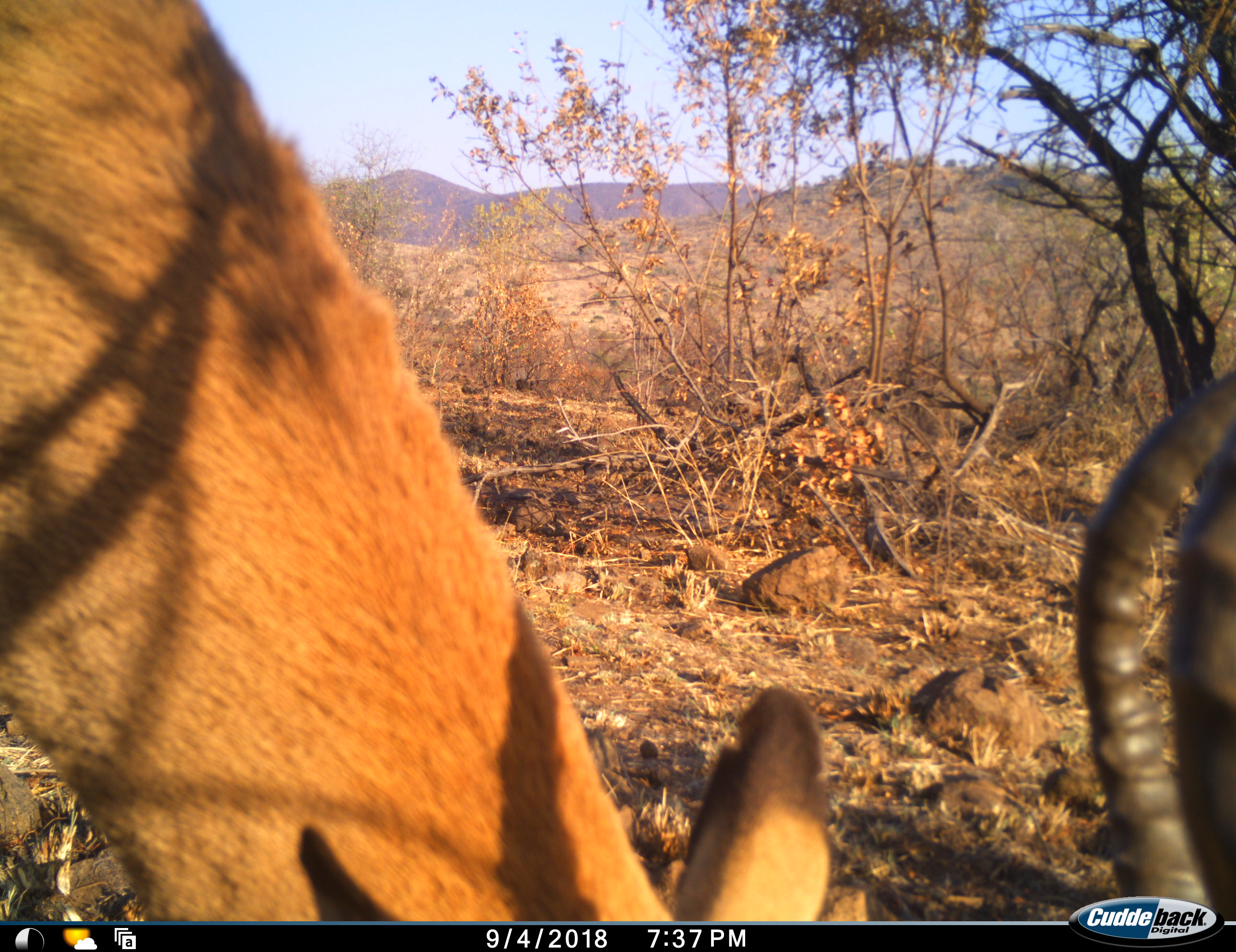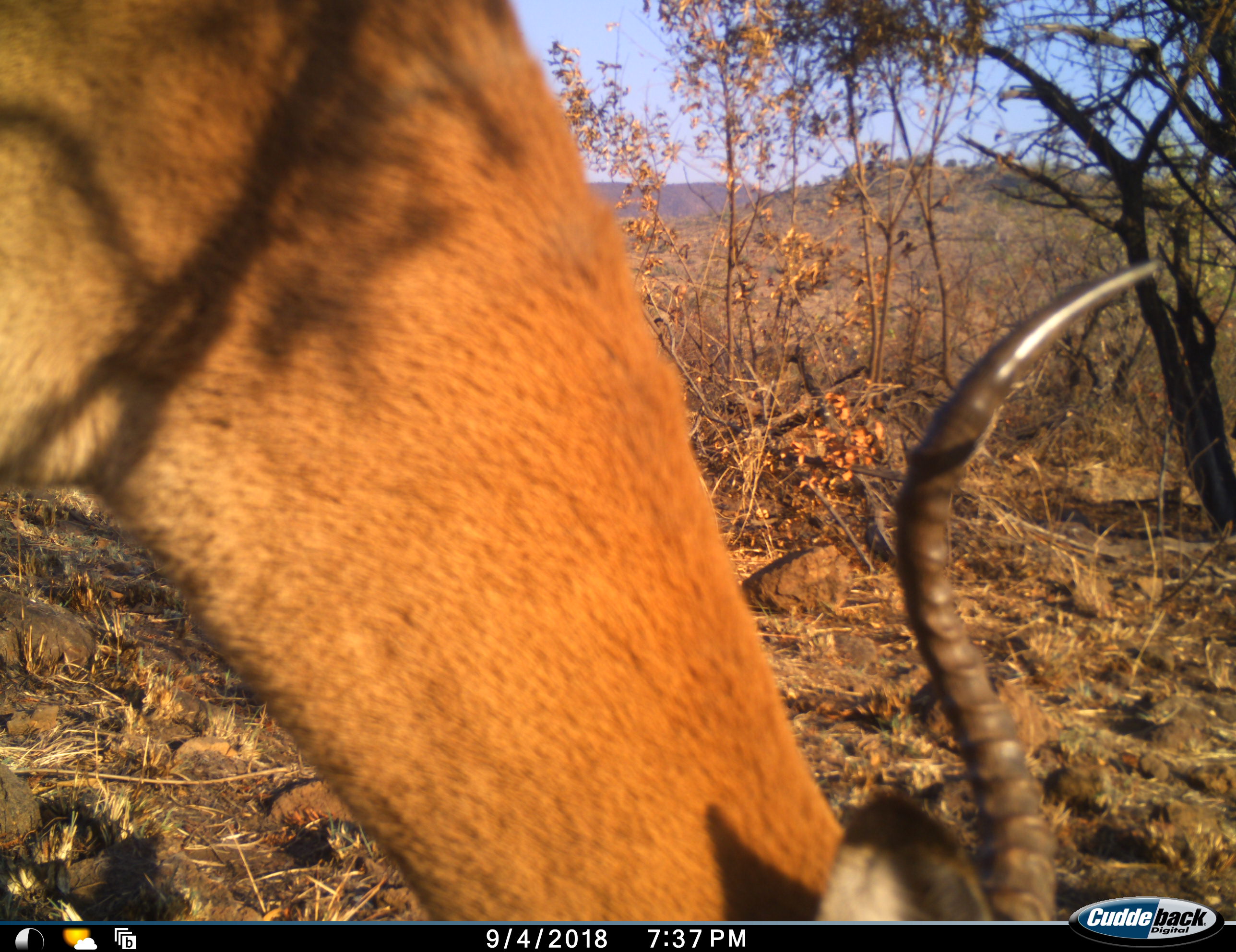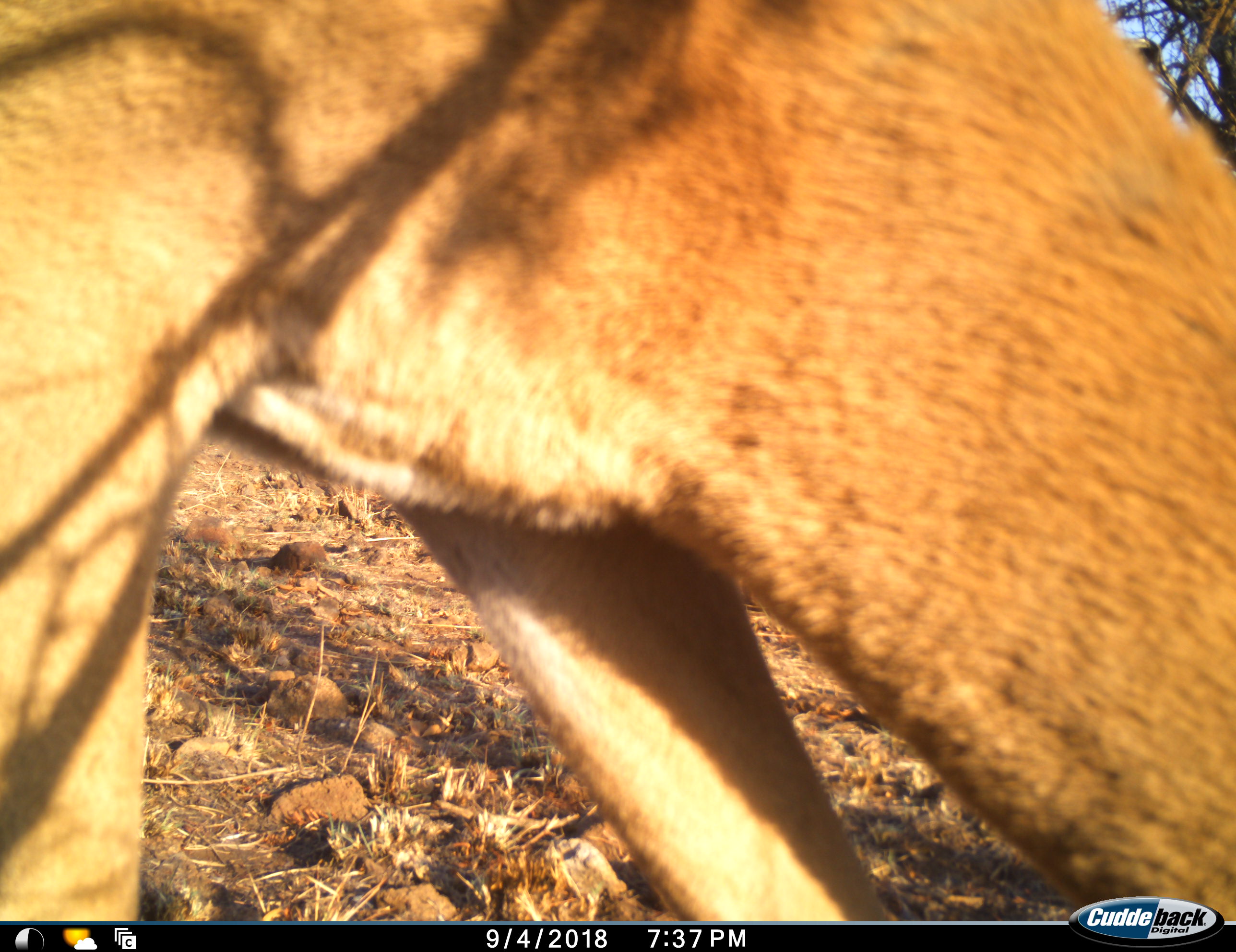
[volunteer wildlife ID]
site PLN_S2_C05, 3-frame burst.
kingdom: Animalia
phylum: Chordata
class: Mammalia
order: Artiodactyla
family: Bovidae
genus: Aepyceros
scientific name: Aepyceros melampus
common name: impala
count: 1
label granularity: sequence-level